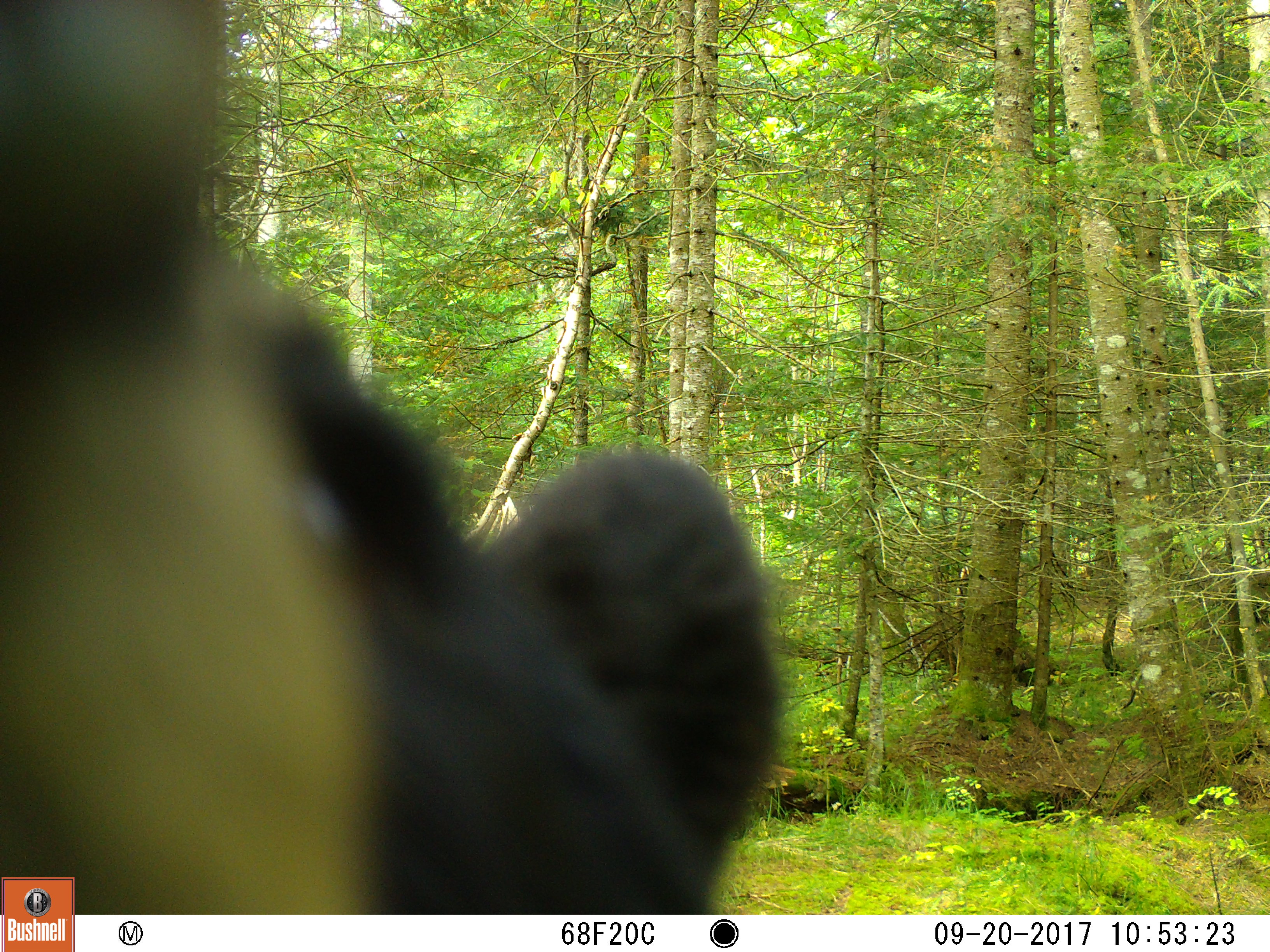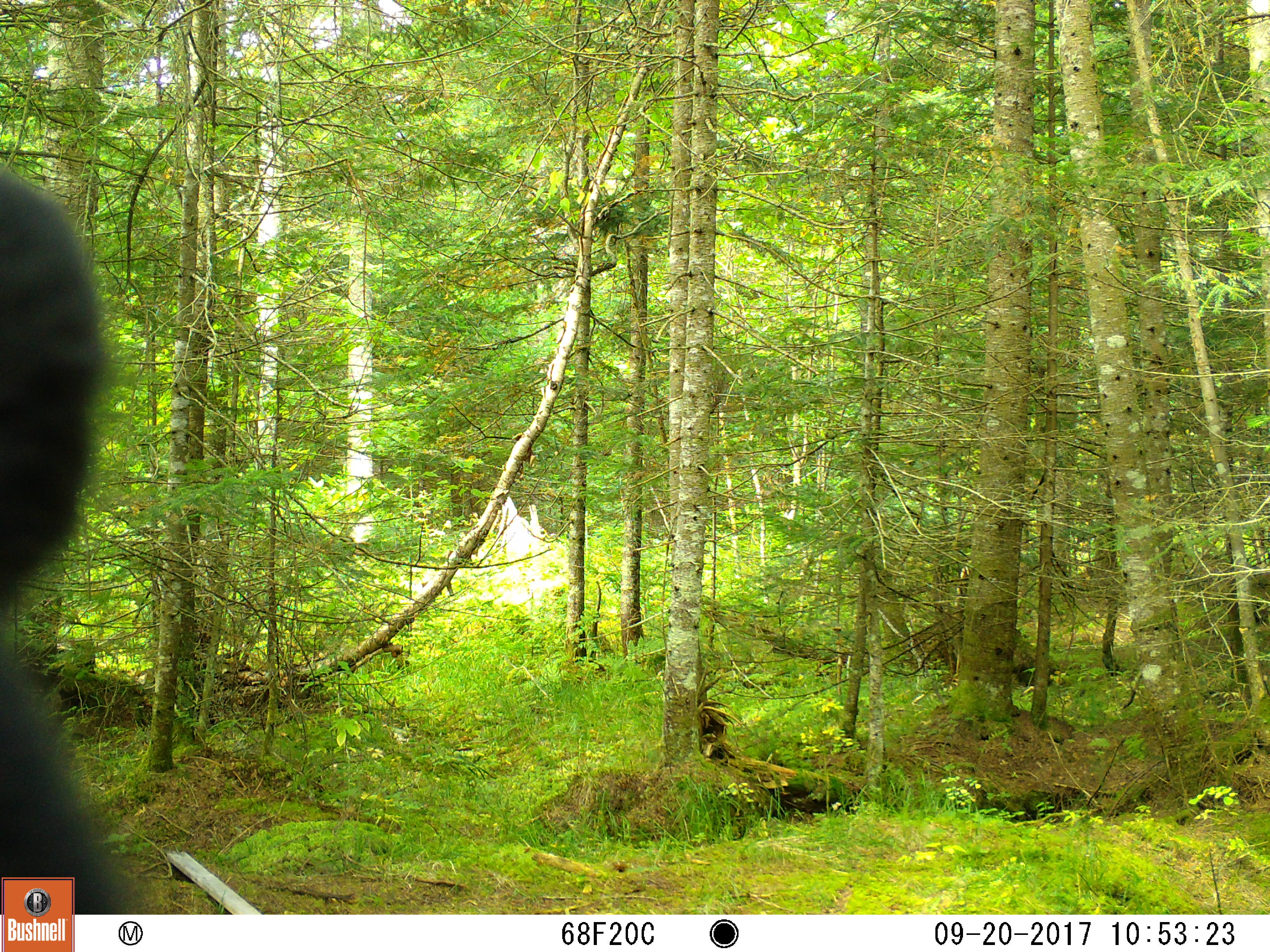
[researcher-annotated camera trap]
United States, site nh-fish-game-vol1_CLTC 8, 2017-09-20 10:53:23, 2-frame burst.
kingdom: Animalia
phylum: Chordata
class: Mammalia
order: Carnivora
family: Ursidae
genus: Ursus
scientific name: Ursus americanus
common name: black bear